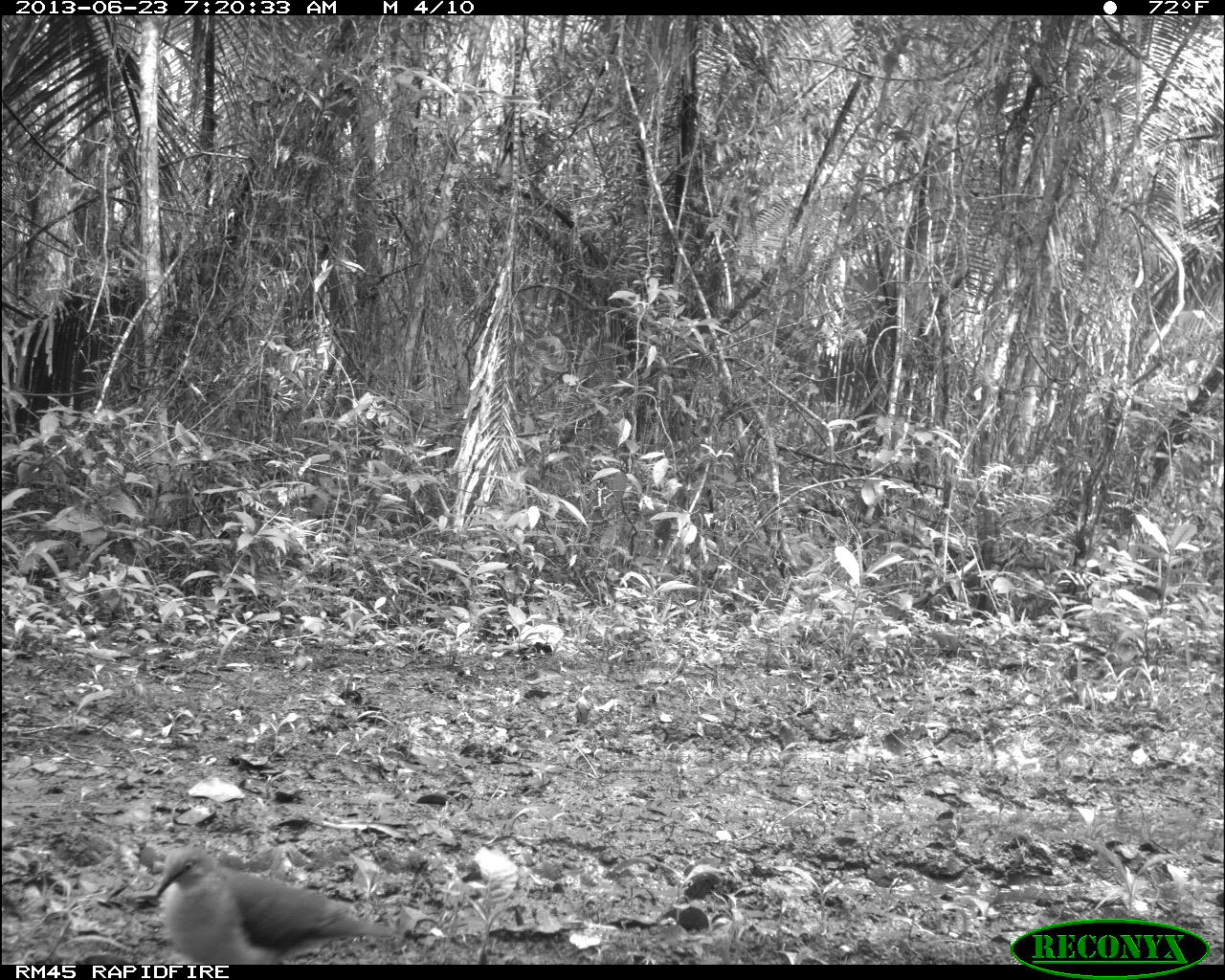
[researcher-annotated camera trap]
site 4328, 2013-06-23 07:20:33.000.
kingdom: Animalia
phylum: Chordata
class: Aves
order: Columbiformes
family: Columbidae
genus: Leptotila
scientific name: Leptotila plumbeiceps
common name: gray-headed dove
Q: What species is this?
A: Leptotila plumbeiceps (gray-headed dove).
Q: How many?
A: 1.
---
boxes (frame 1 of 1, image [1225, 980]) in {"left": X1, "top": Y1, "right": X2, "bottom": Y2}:
leptotila plumbeiceps: {"left": 154, "top": 843, "right": 398, "bottom": 962}